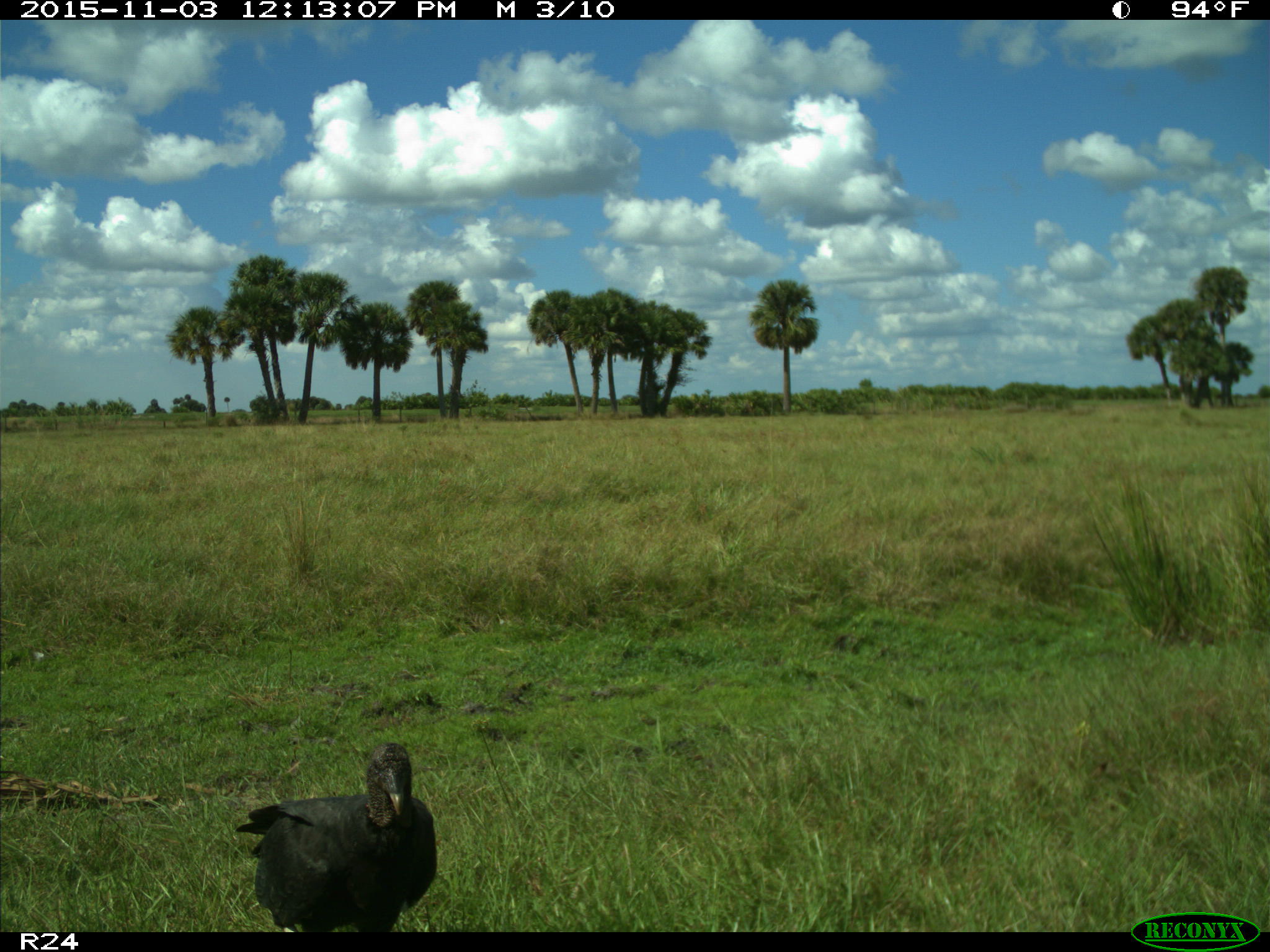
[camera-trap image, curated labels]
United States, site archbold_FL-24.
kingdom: Animalia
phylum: Chordata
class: Aves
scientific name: Aves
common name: birds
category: unidentified bird